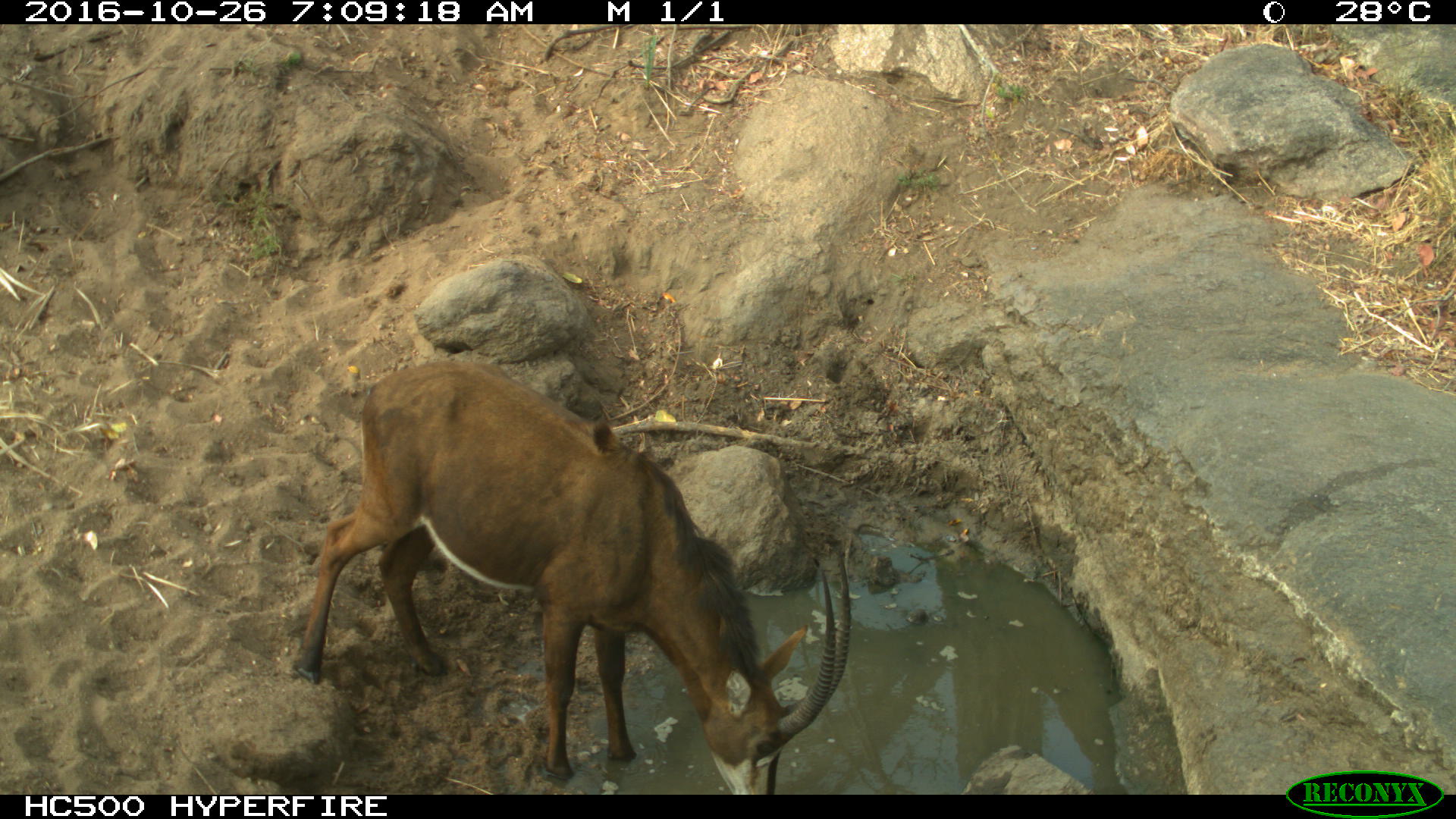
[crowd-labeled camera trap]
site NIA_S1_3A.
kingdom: Animalia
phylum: Chordata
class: Mammalia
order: Artiodactyla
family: Bovidae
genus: Hippotragus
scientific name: Hippotragus niger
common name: sable antelope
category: sable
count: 1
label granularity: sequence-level